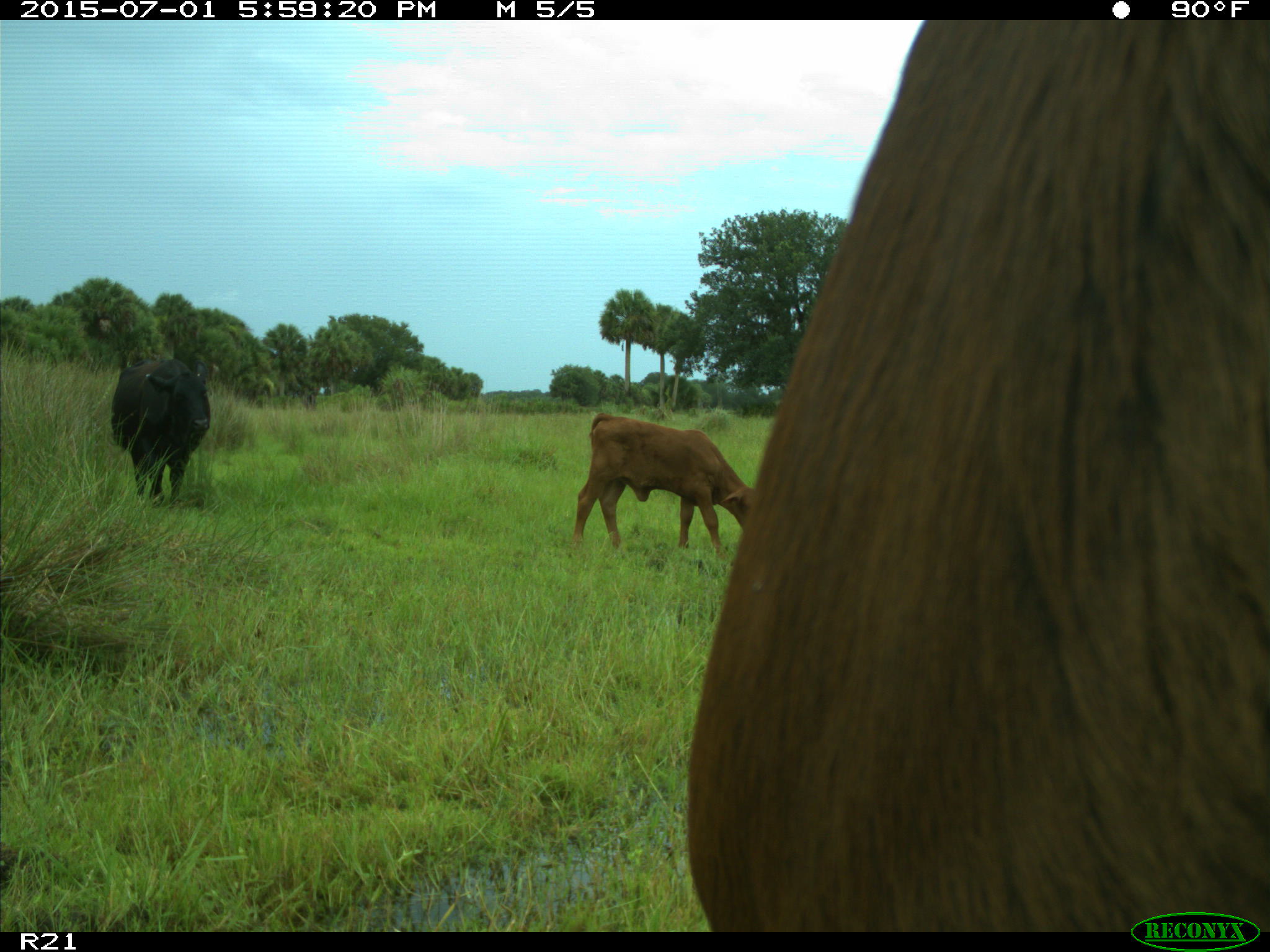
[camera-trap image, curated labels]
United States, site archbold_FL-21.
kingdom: Animalia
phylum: Chordata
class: Mammalia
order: Artiodactyla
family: Bovidae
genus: Bos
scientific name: Bos taurus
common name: domestic cow